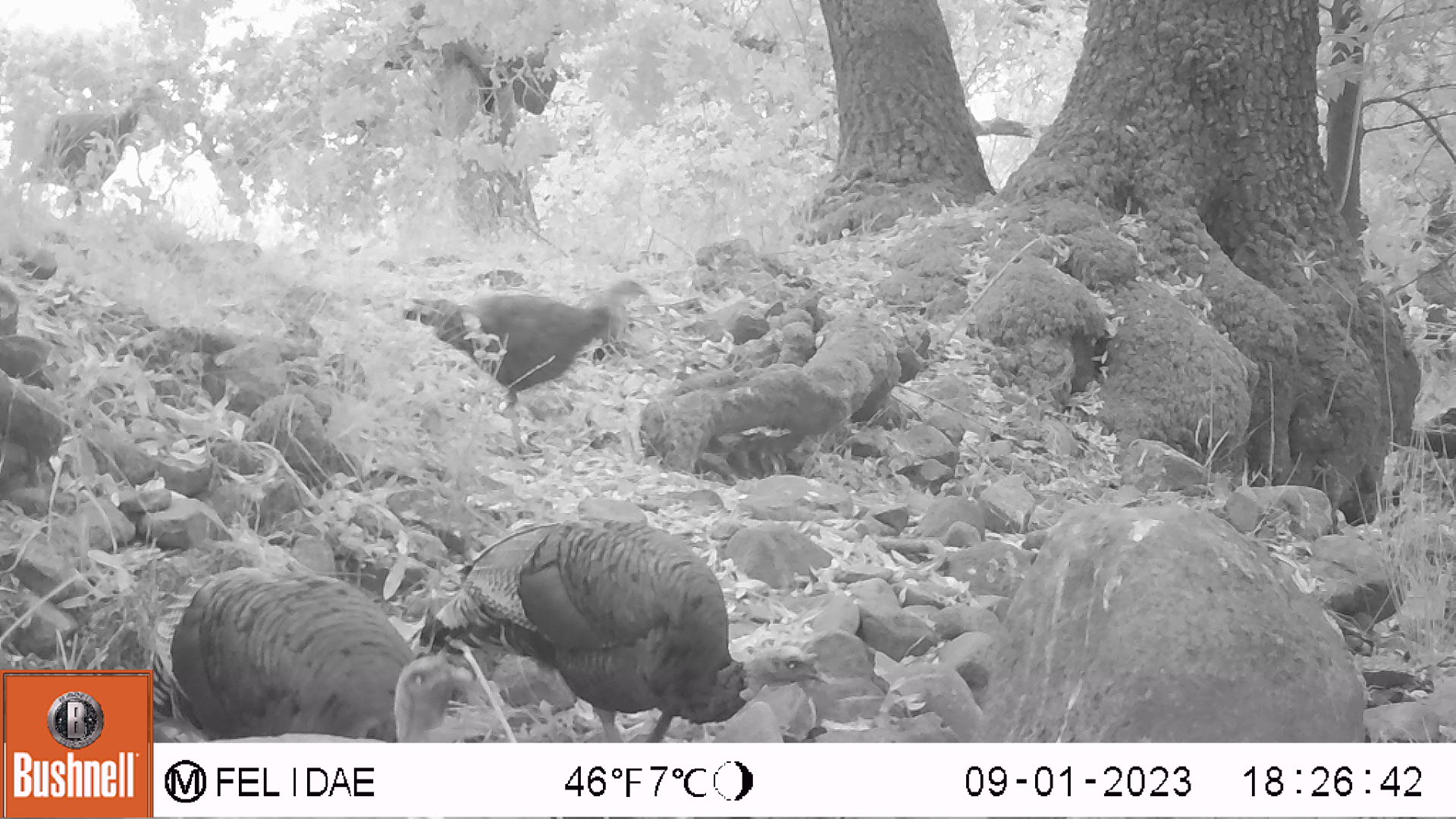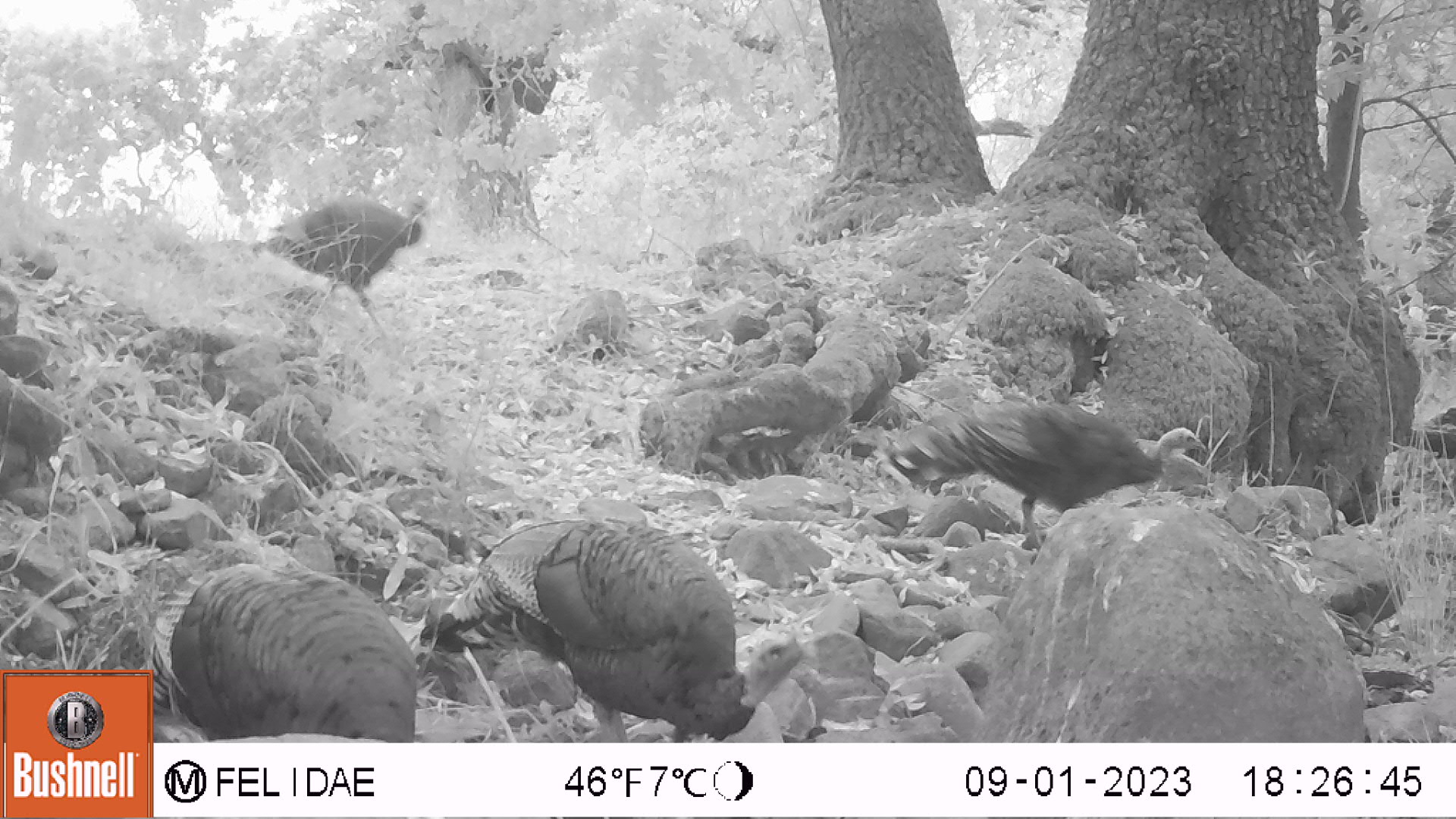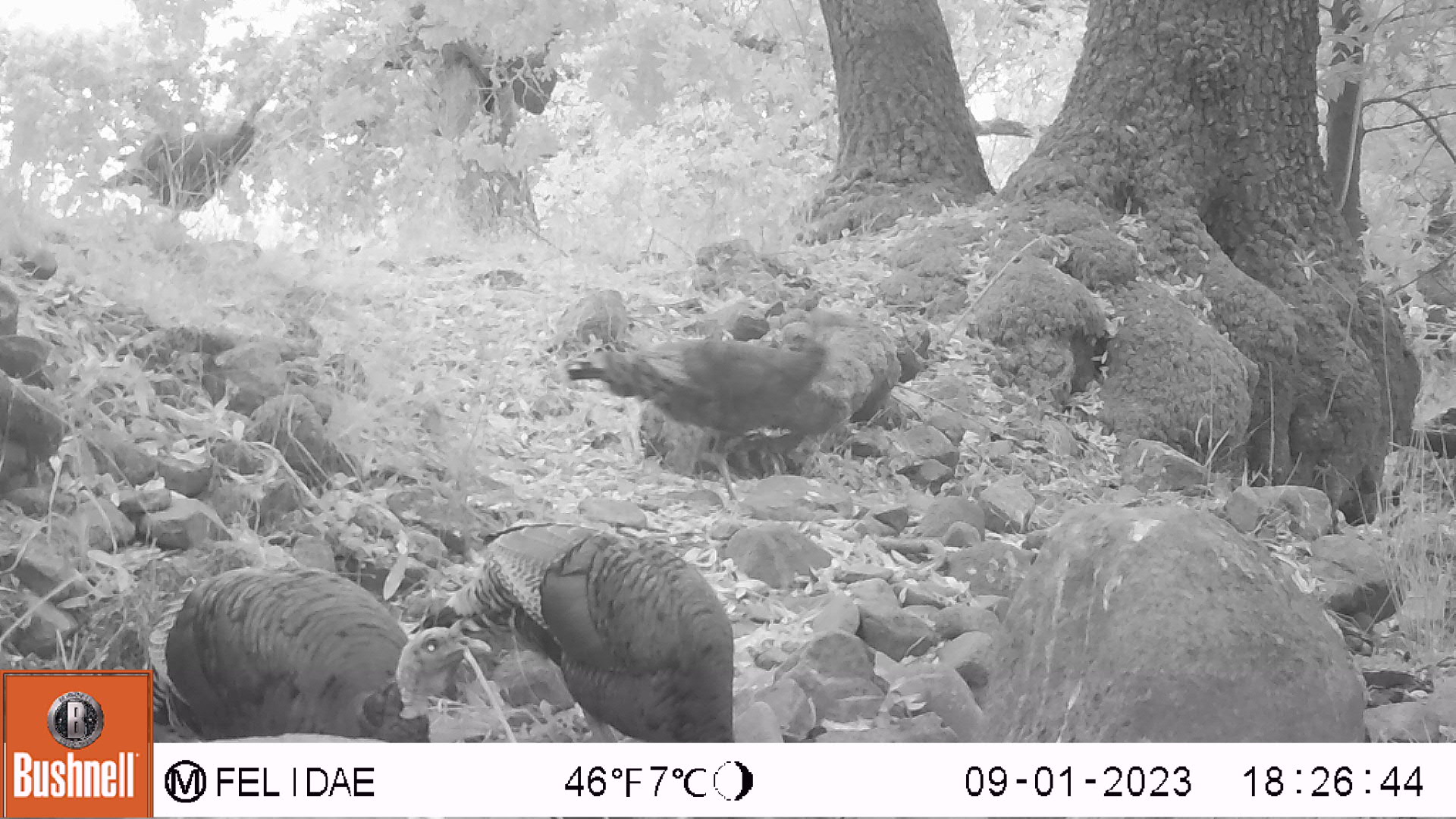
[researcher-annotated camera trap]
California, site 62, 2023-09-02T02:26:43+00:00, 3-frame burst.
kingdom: Animalia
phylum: Chordata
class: Aves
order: Galliformes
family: Phasianidae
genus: Meleagris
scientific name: Meleagris gallopavo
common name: turkey